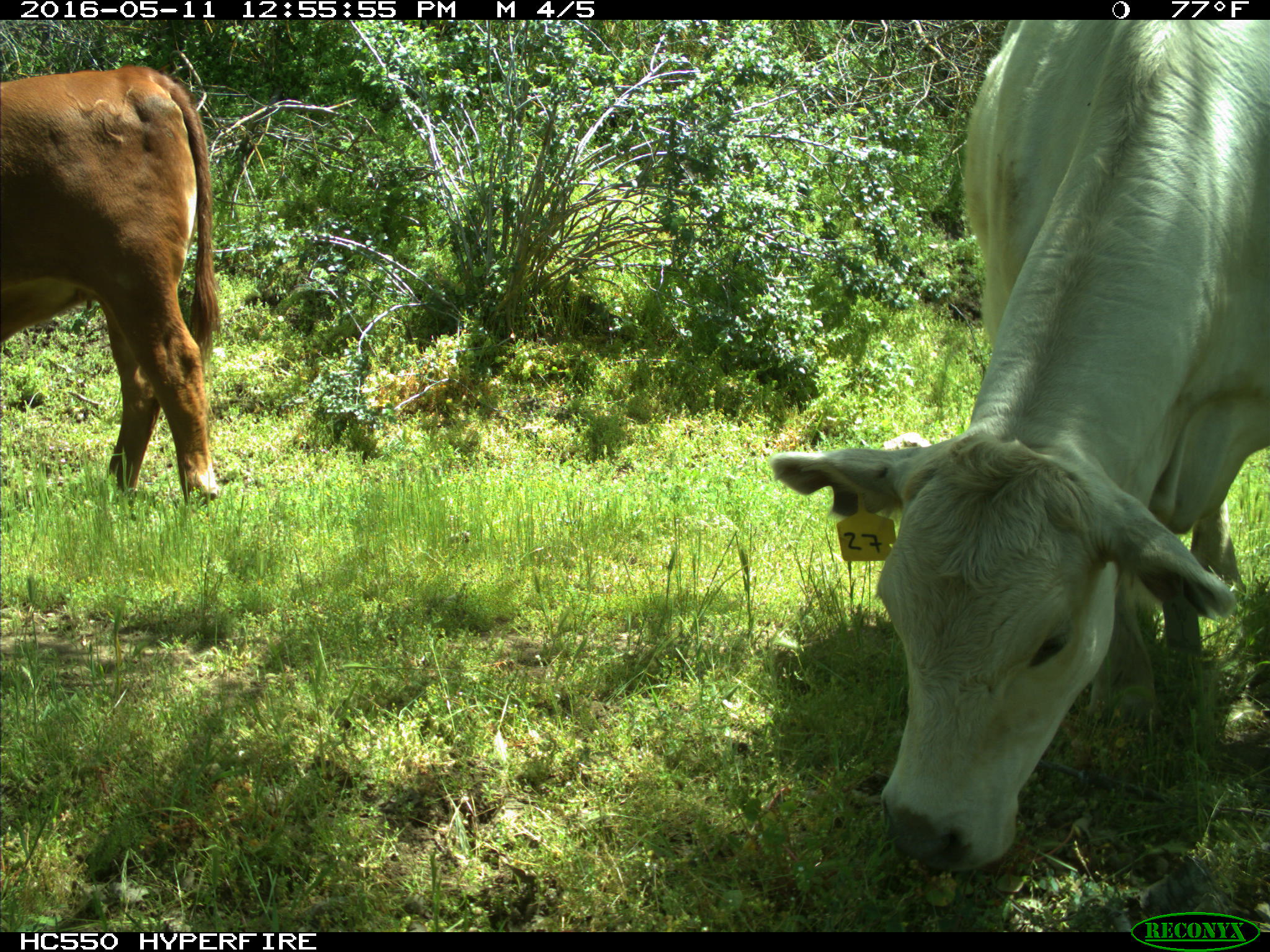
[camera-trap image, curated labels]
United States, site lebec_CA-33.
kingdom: Animalia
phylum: Chordata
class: Mammalia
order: Artiodactyla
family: Bovidae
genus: Bos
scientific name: Bos taurus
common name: domestic cow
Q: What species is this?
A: Bos taurus (domestic cow).